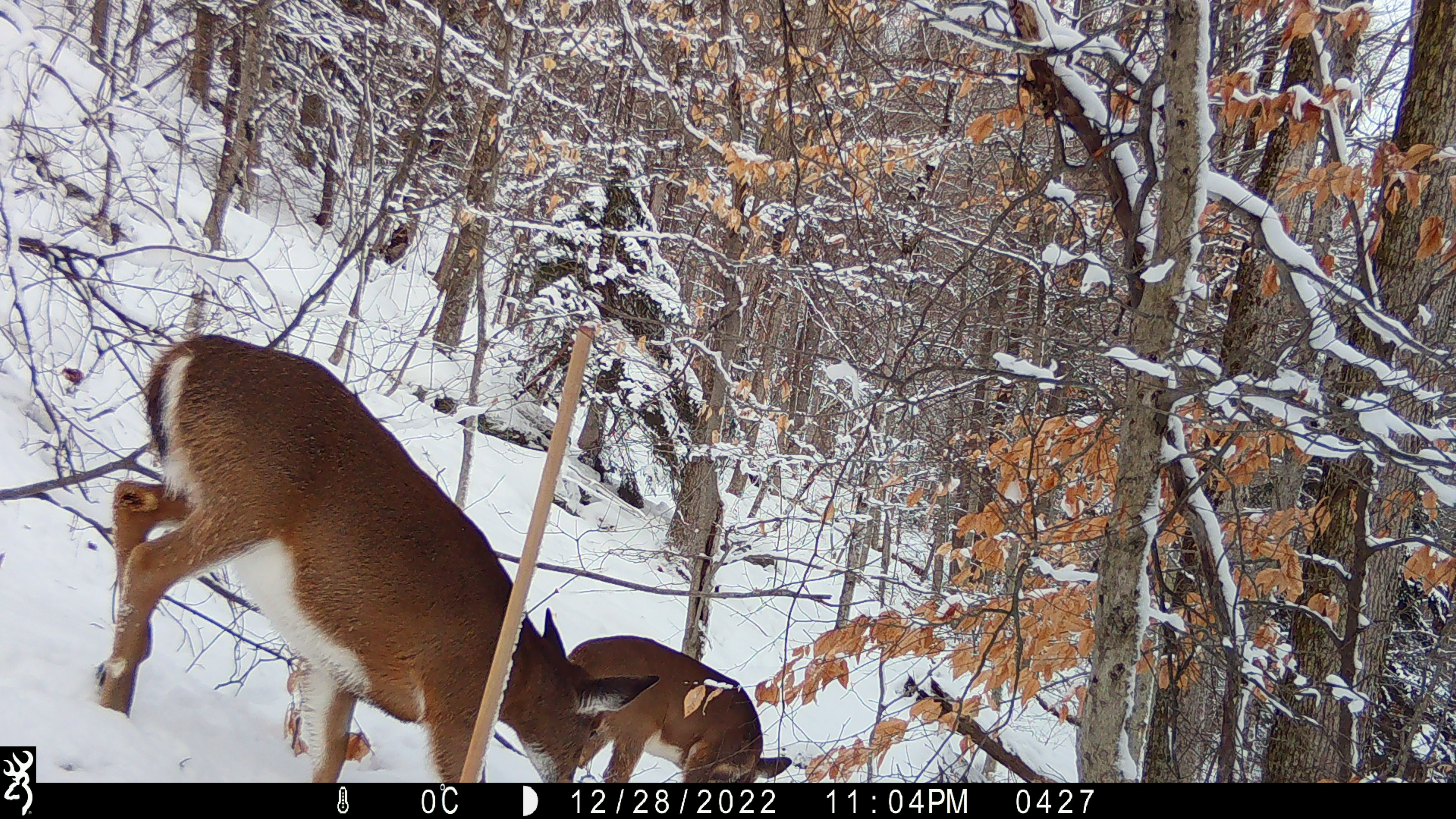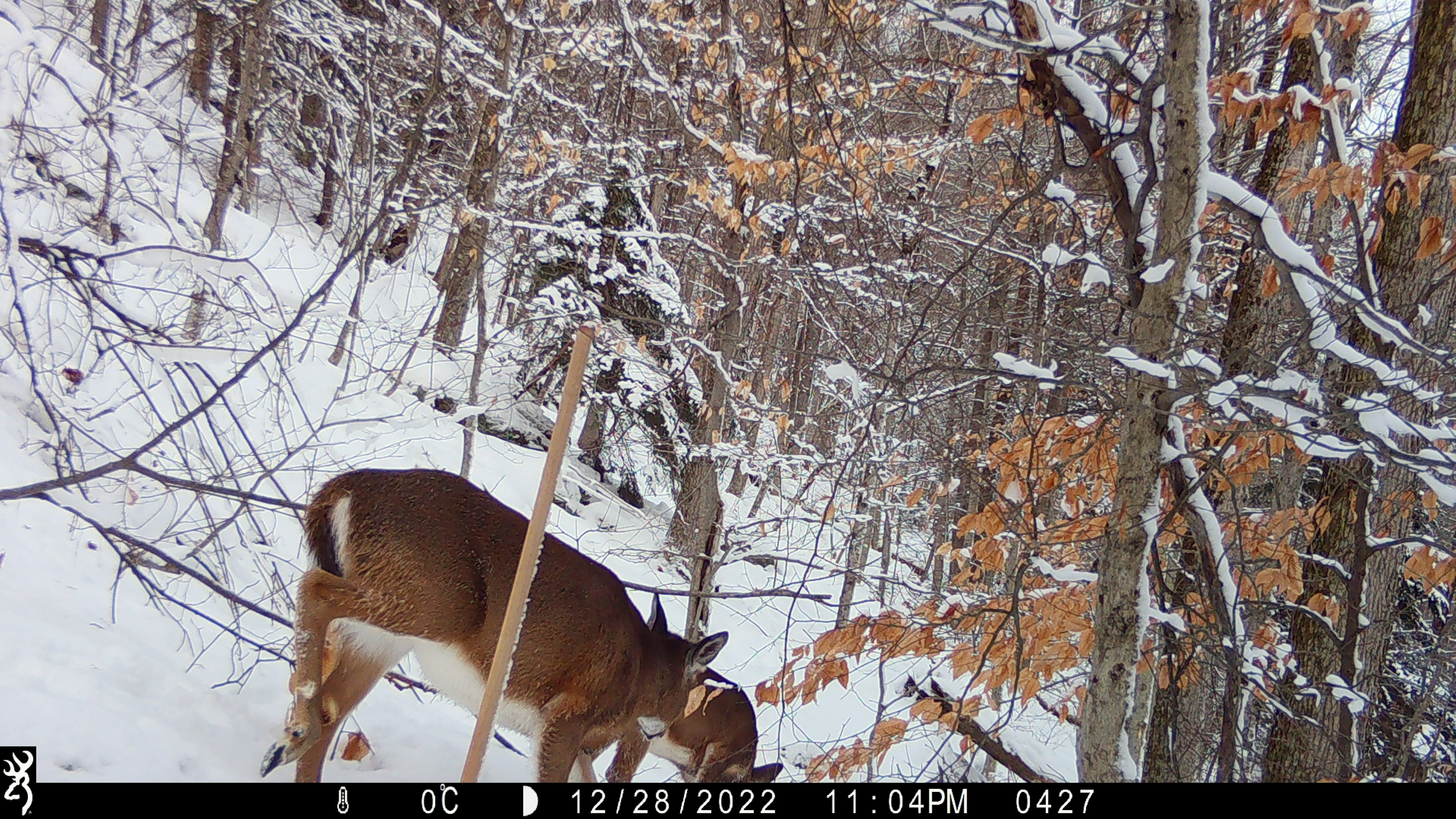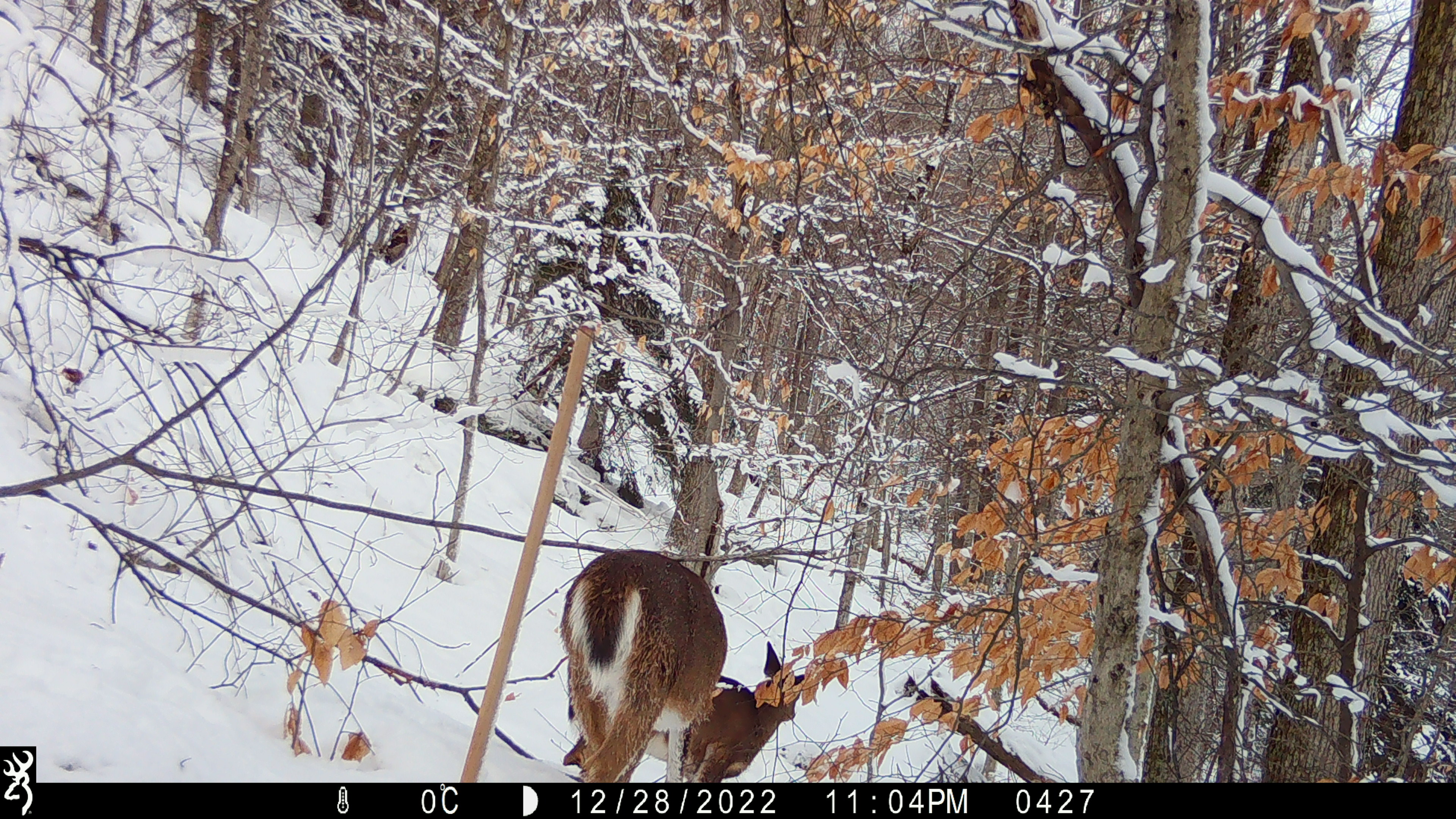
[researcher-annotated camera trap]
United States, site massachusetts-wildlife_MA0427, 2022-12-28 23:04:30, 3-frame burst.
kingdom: Animalia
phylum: Chordata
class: Mammalia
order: Artiodactyla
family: Cervidae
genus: Odocoileus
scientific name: Odocoileus virginianus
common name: white-tailed deer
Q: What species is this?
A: White-tailed deer (Odocoileus virginianus).